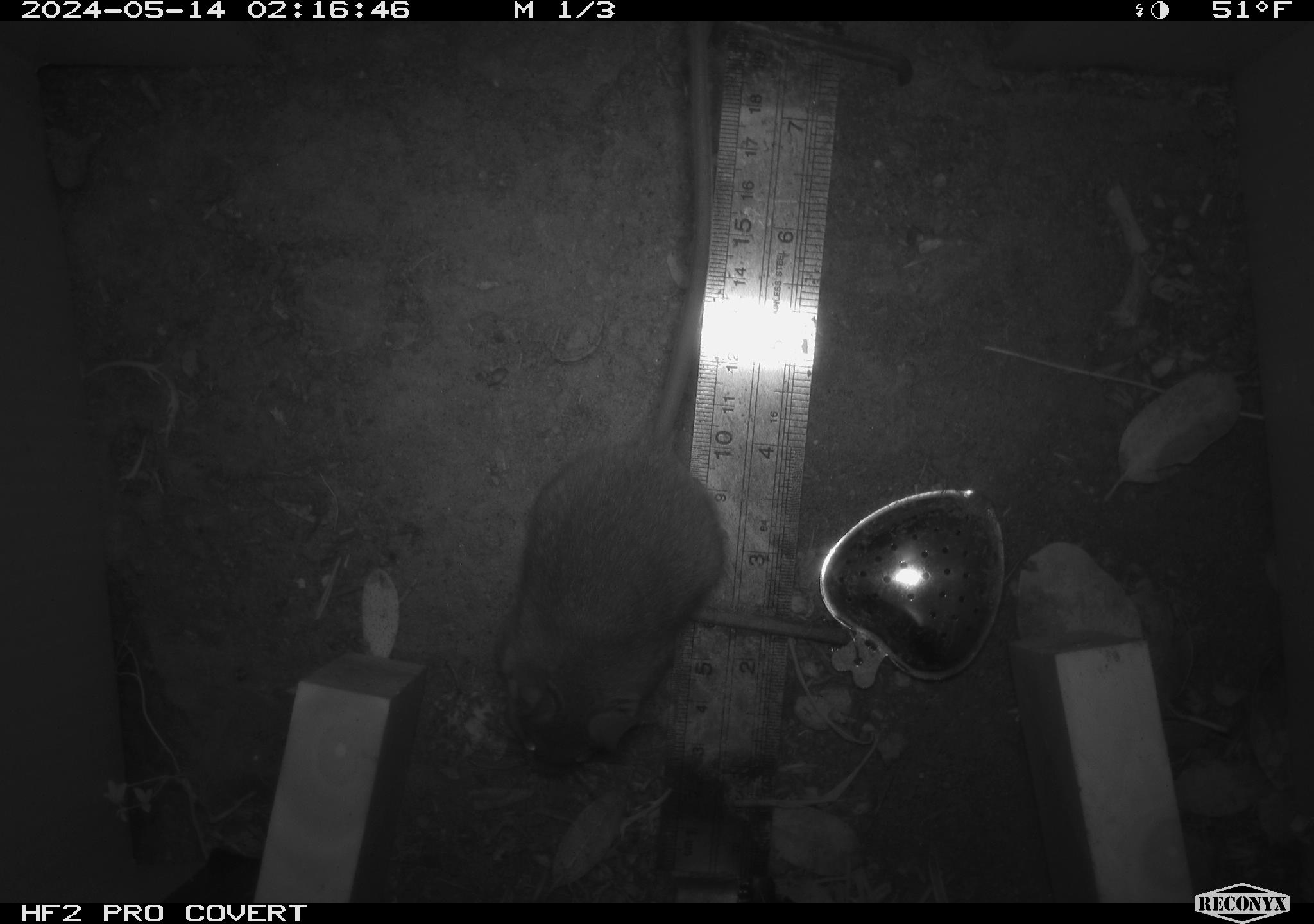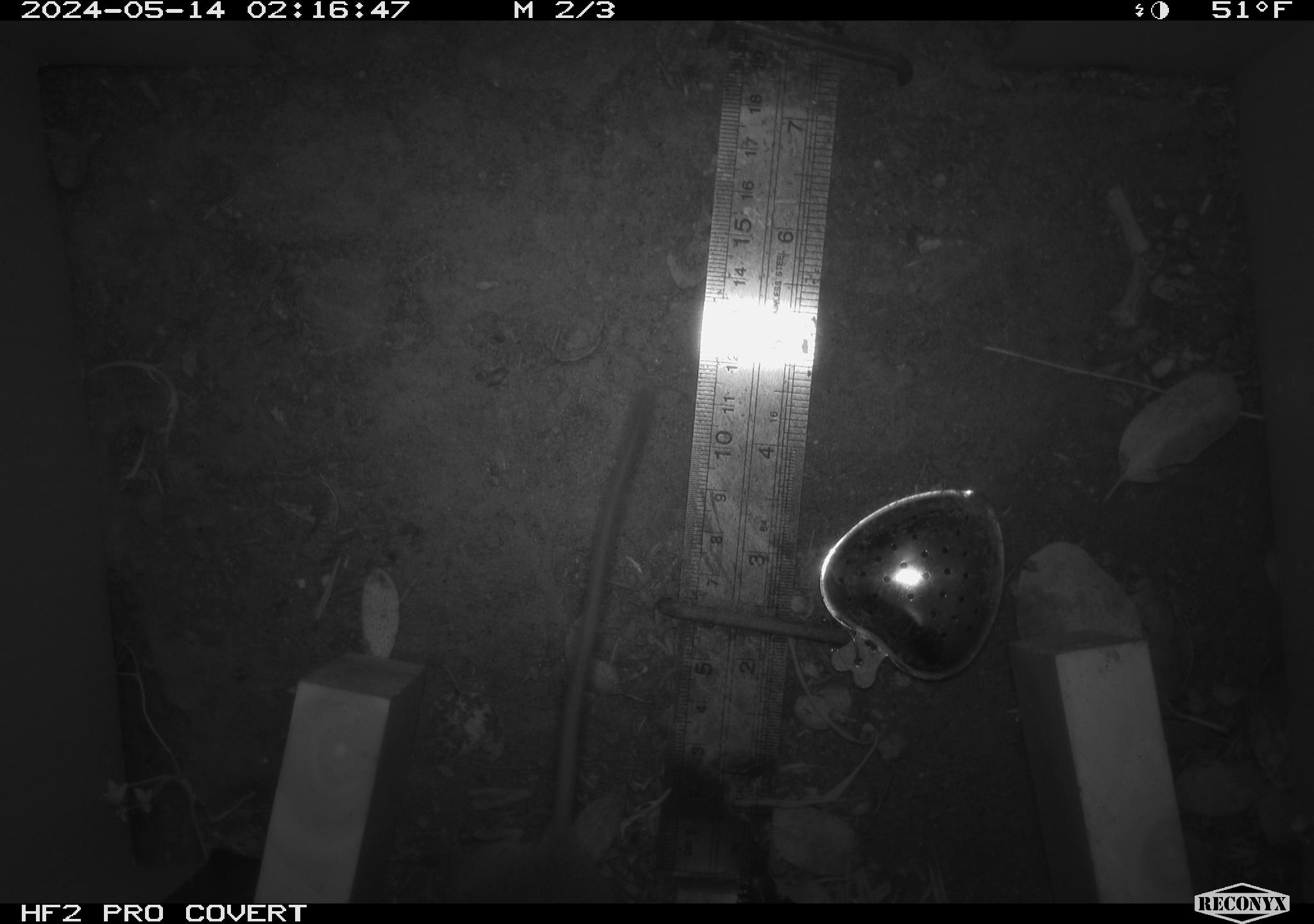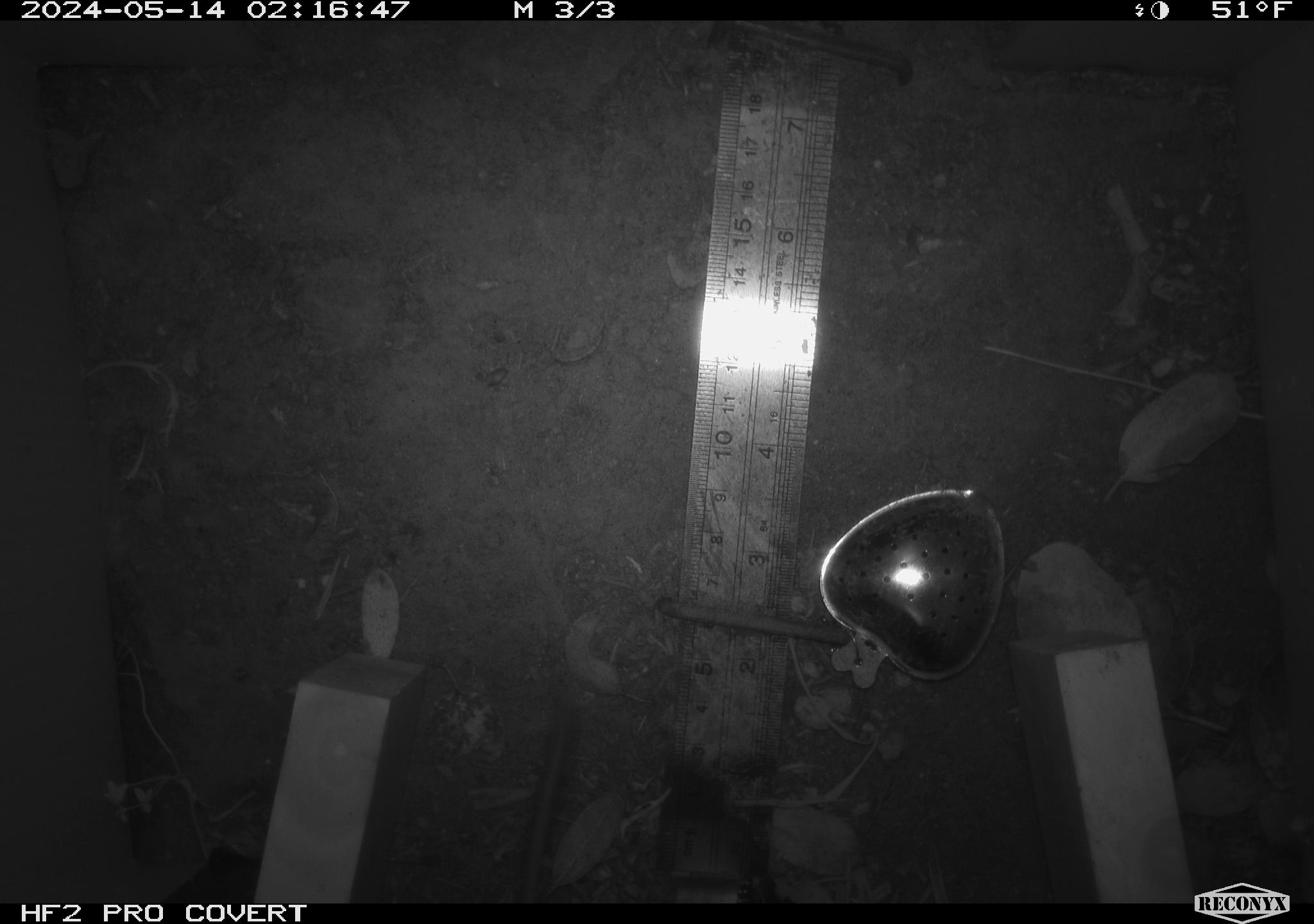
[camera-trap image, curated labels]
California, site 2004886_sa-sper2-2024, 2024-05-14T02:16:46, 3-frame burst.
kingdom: Animalia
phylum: Chordata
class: Mammalia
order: Rodentia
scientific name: Rodentia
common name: mouse species